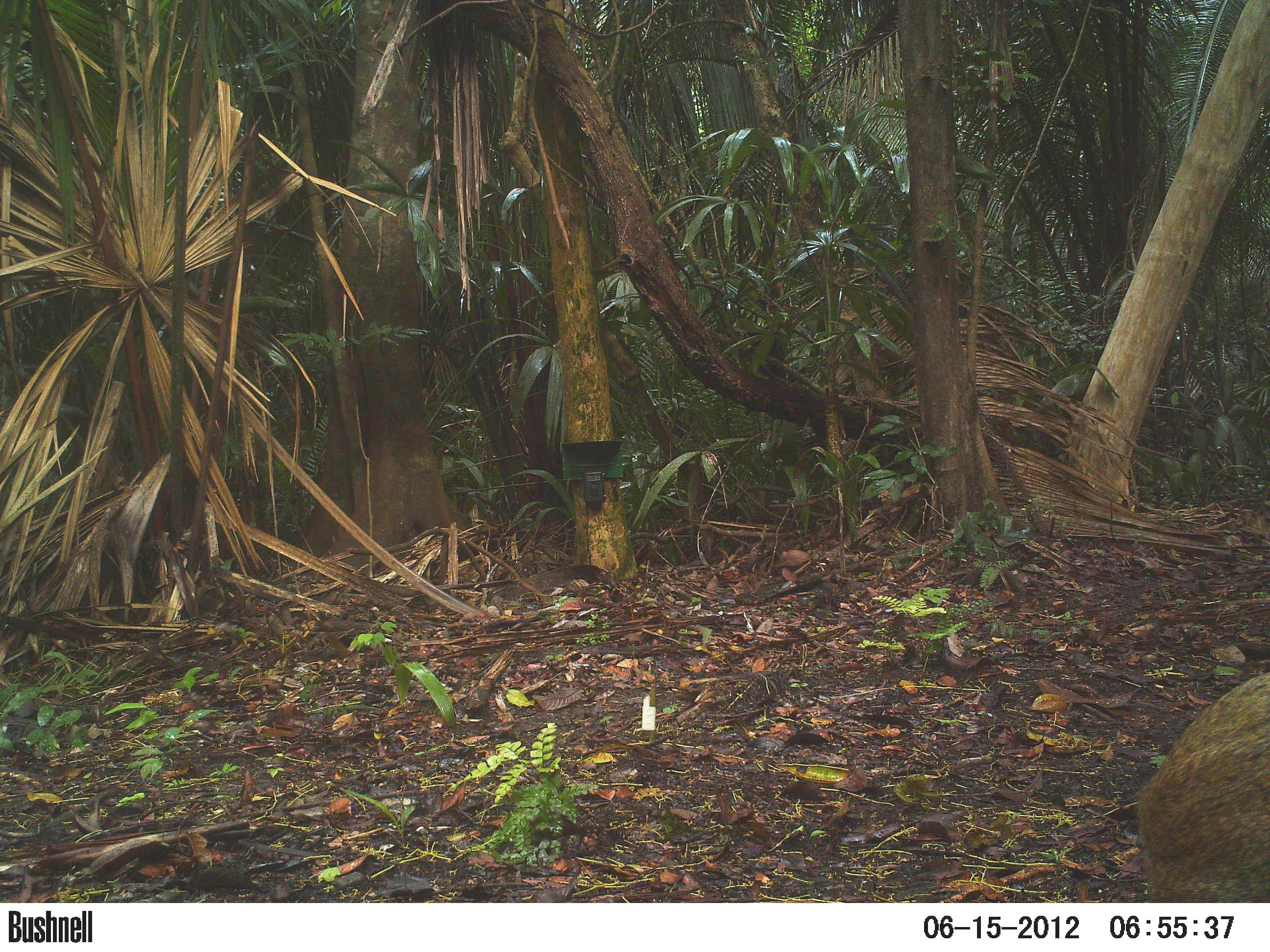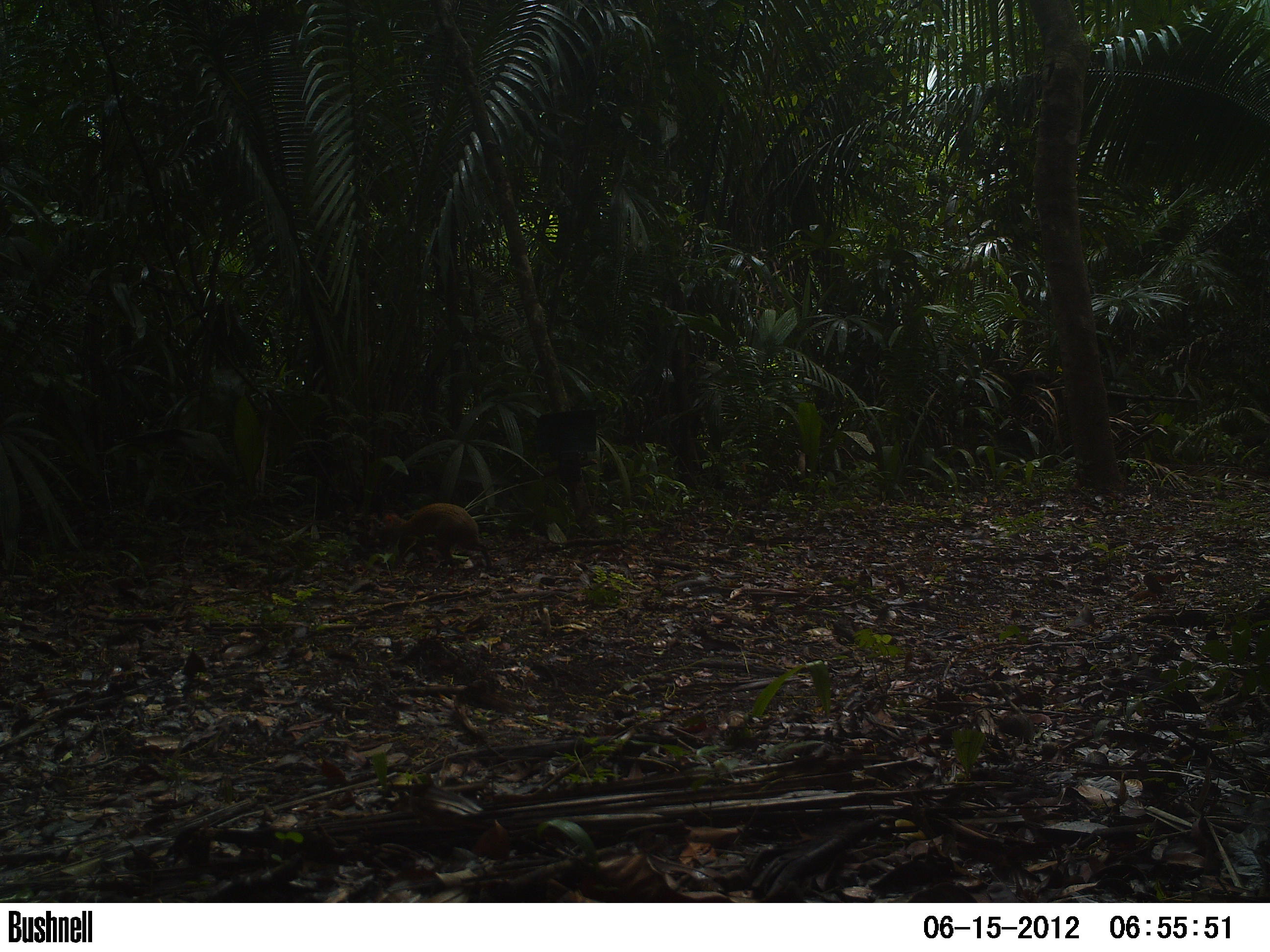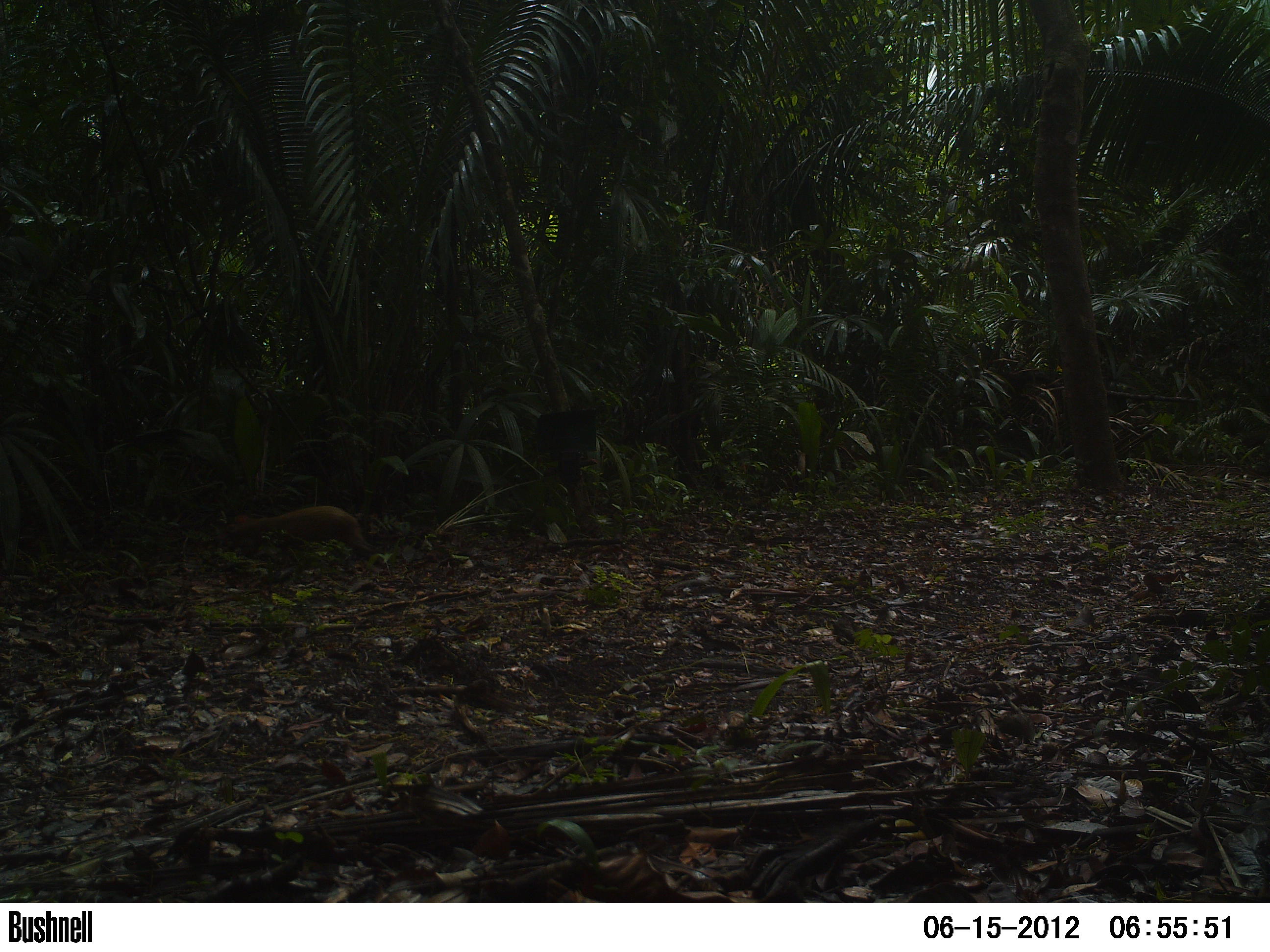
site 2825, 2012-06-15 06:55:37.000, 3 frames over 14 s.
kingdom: Animalia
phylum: Chordata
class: Mammalia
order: Rodentia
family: Dasyproctidae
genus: Dasyprocta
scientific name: Dasyprocta punctata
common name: central american agouti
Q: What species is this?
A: Dasyprocta punctata (central american agouti).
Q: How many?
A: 1.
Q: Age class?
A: Adult.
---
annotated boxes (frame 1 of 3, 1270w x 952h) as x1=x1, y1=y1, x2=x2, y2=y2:
dasyprocta punctata: x1=1137, y1=672, x2=1270, y2=903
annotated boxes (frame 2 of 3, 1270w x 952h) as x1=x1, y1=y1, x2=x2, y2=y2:
dasyprocta punctata: x1=367, y1=503, x2=496, y2=571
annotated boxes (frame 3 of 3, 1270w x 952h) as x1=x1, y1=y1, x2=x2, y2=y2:
dasyprocta punctata: x1=220, y1=505, x2=383, y2=567